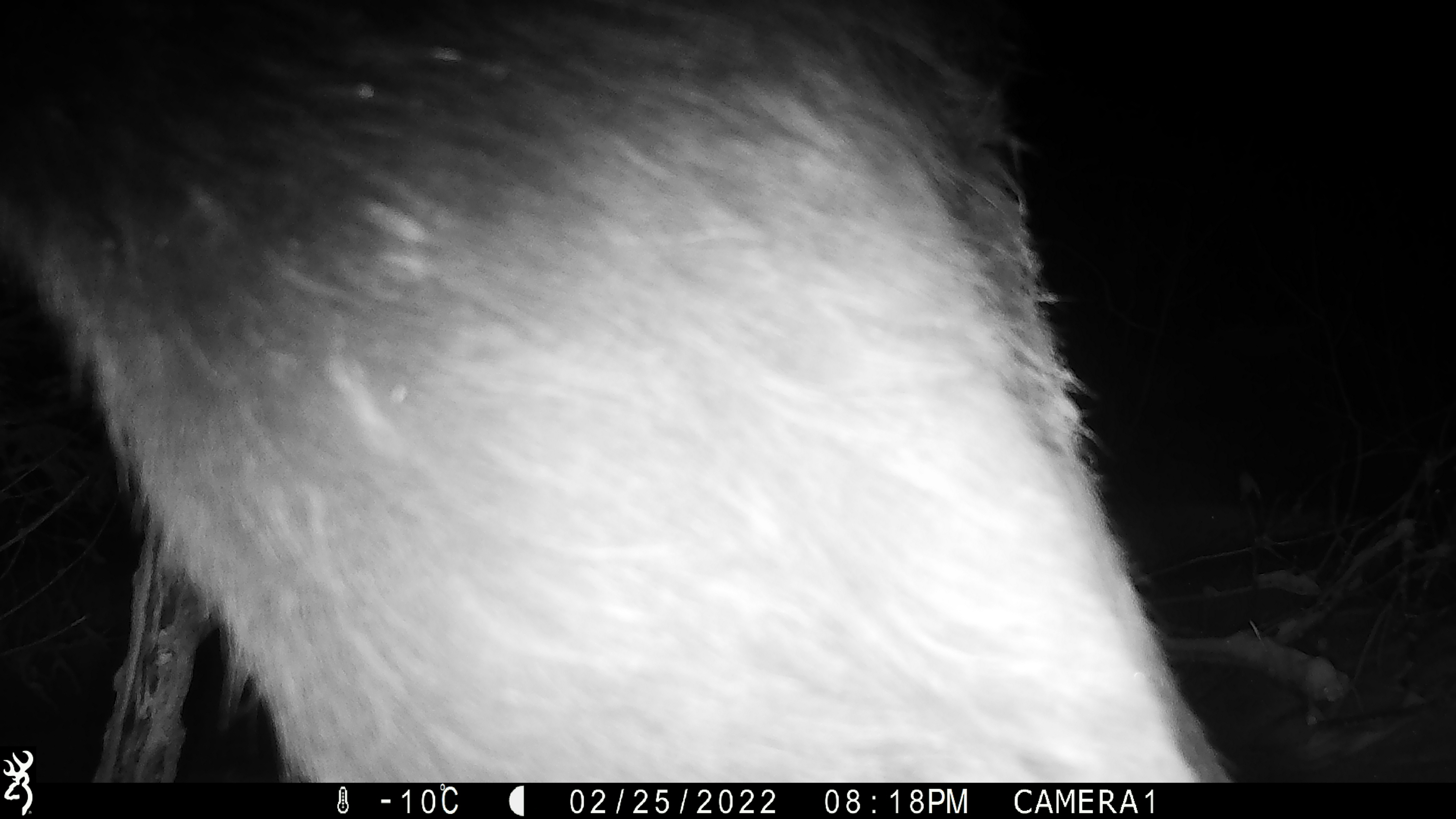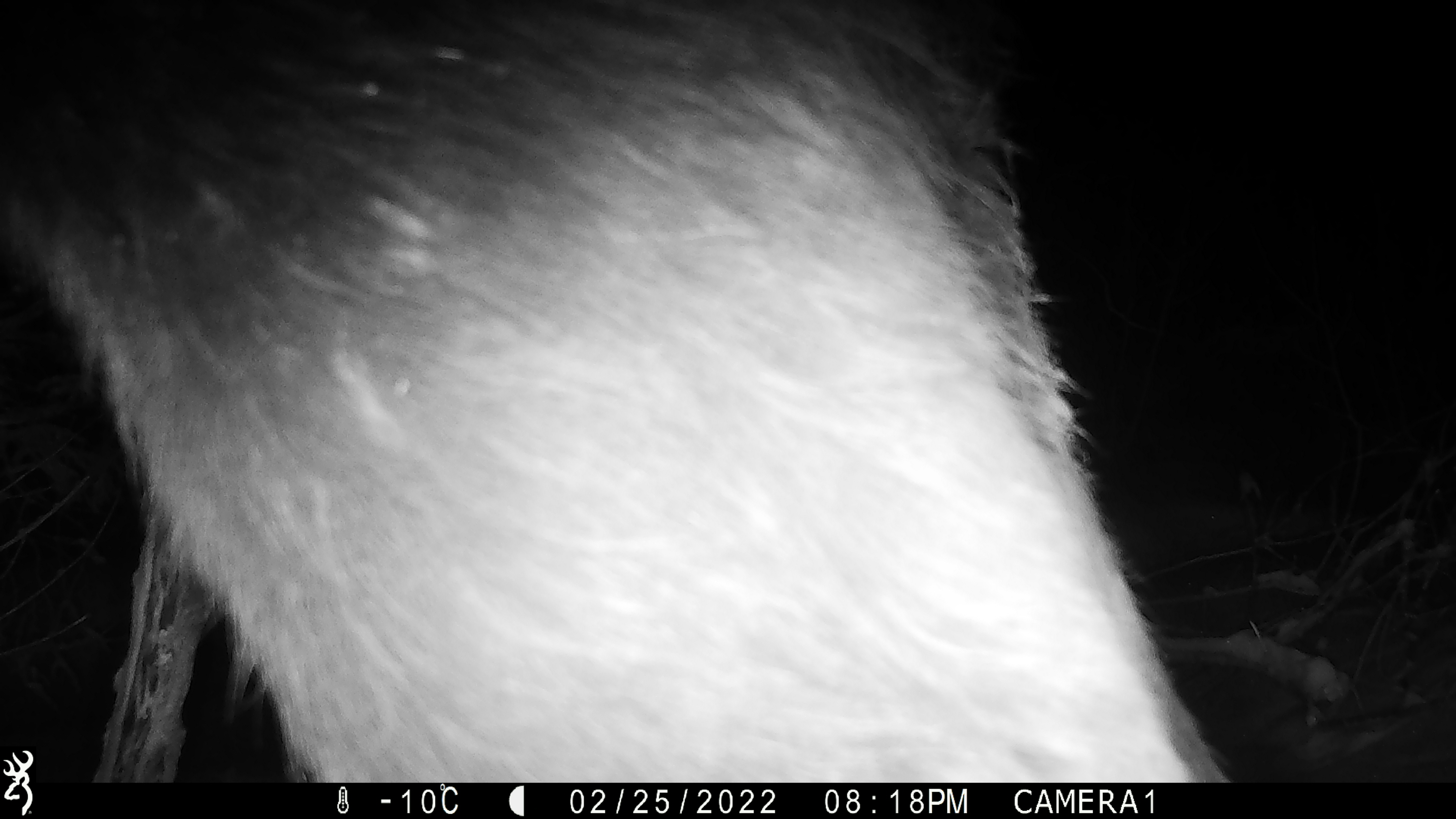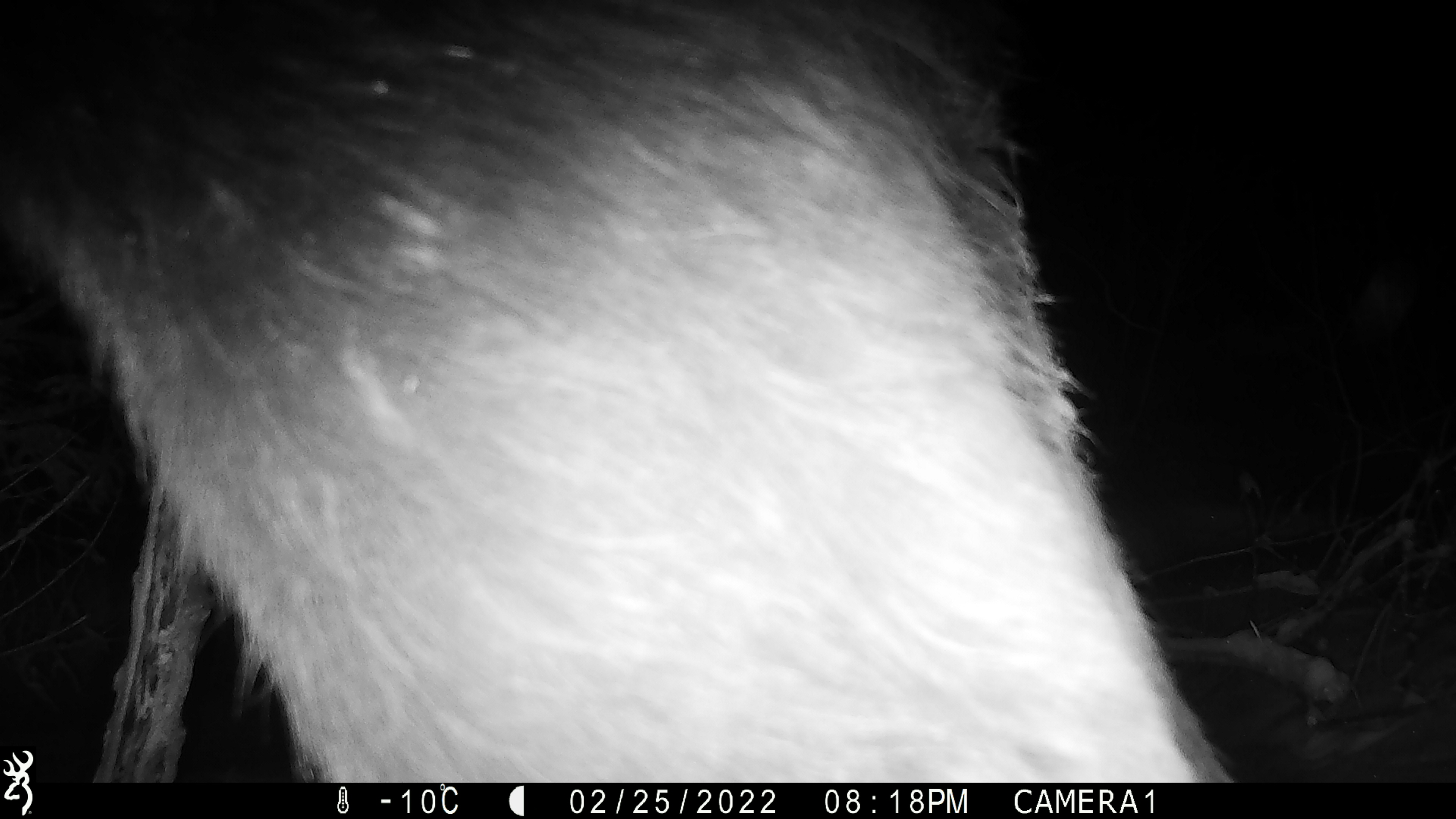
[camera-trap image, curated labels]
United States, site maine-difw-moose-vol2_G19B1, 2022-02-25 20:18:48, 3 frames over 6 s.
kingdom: Animalia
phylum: Chordata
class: Mammalia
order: Artiodactyla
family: Cervidae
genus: Alces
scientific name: Alces alces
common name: moose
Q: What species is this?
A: Moose (Alces alces).